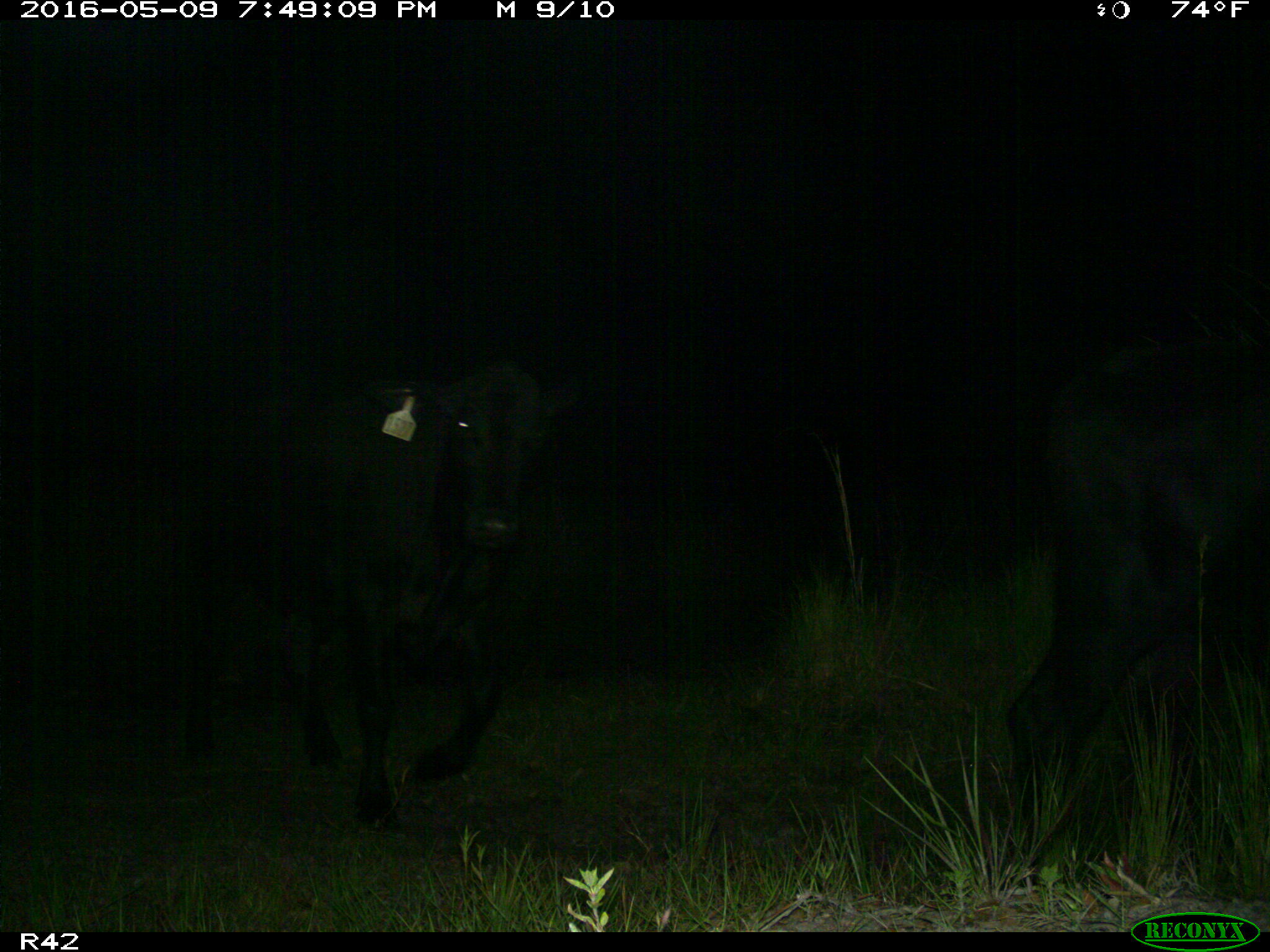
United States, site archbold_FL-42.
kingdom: Animalia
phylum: Chordata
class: Mammalia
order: Artiodactyla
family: Bovidae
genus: Bos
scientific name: Bos taurus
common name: domestic cow